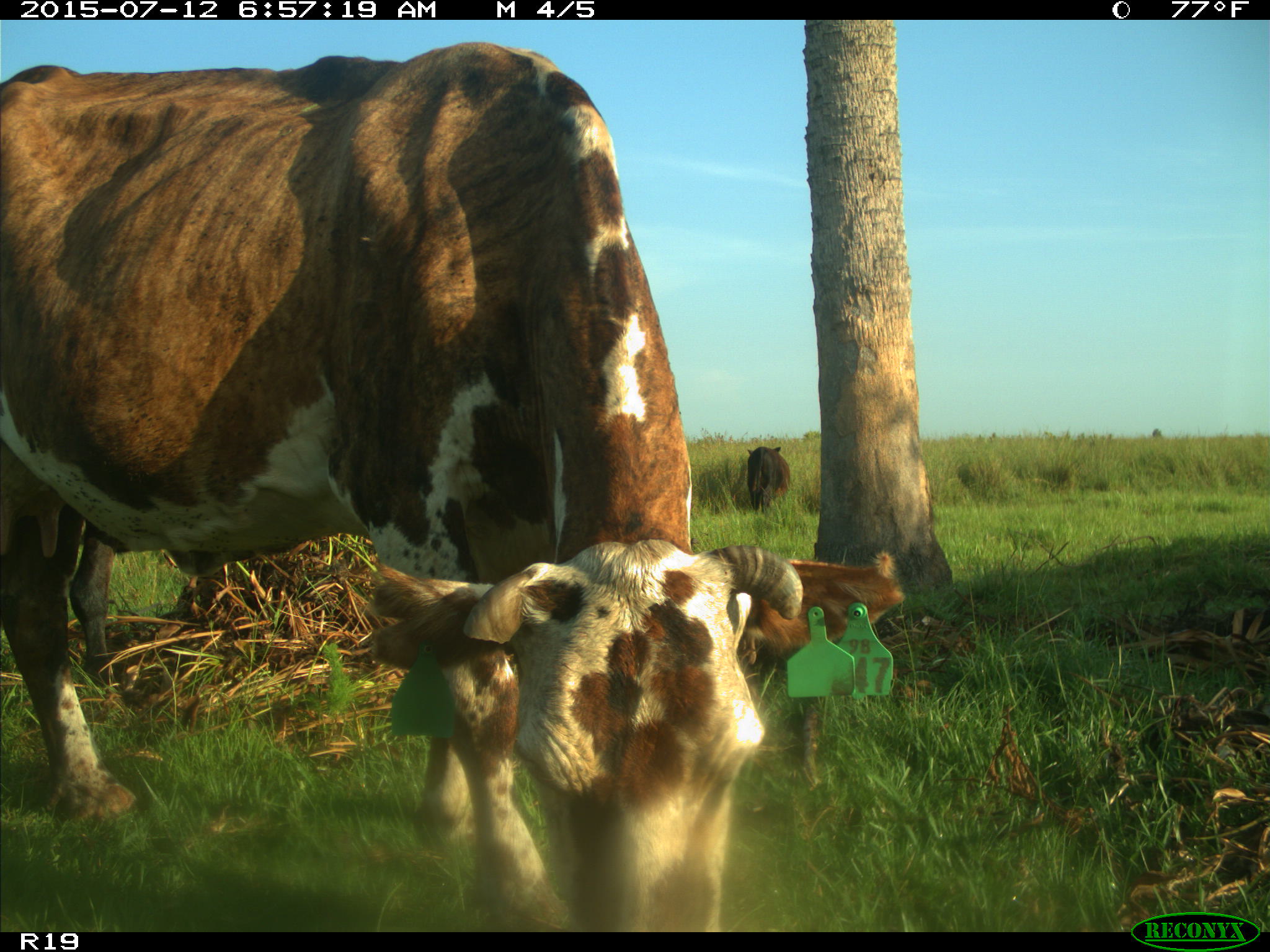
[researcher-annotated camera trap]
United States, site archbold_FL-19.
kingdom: Animalia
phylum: Chordata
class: Mammalia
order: Artiodactyla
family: Bovidae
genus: Bos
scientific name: Bos taurus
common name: domestic cow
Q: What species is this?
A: Bos taurus (domestic cow).